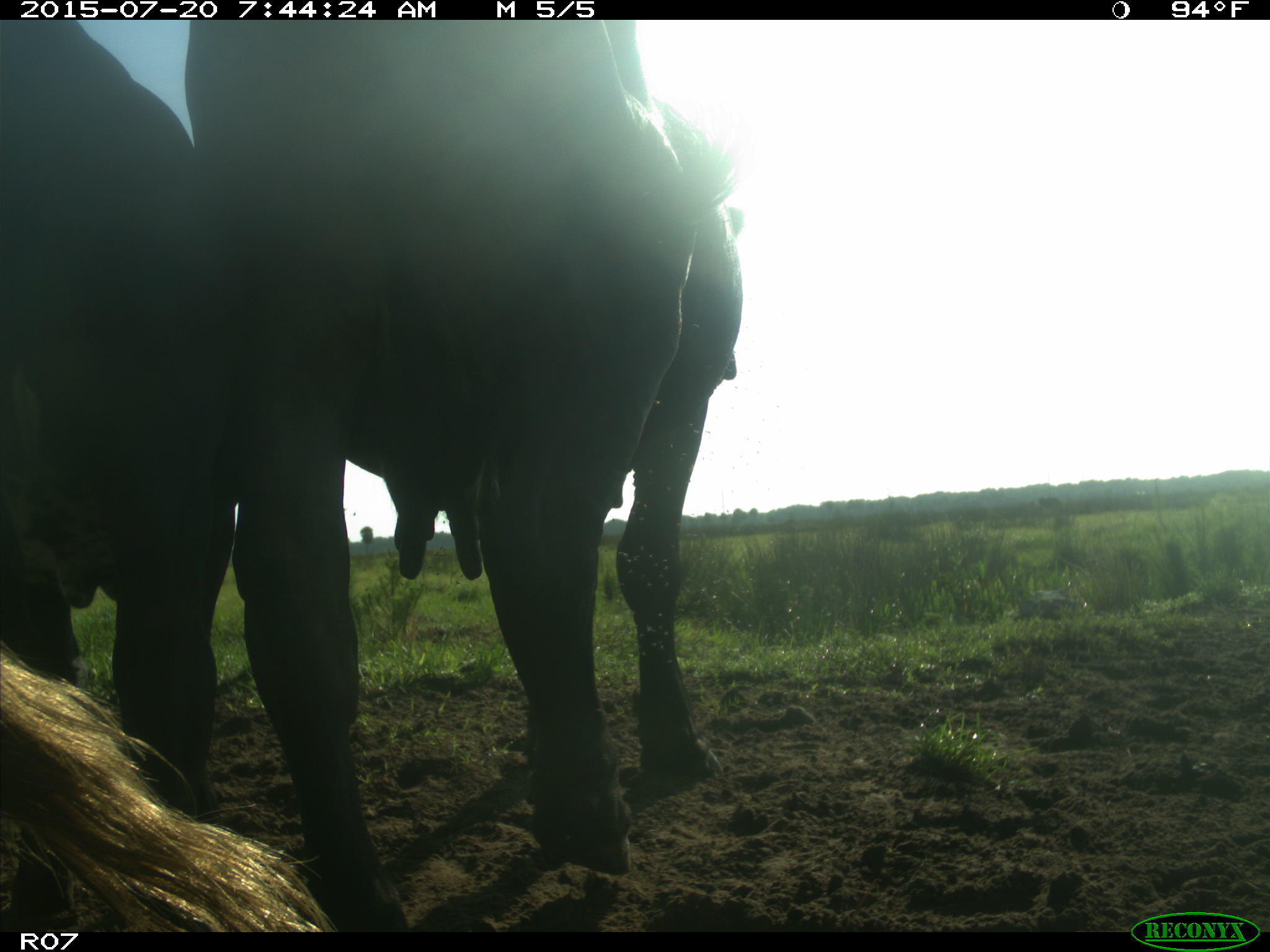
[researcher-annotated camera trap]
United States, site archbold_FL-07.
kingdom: Animalia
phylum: Chordata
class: Mammalia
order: Artiodactyla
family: Bovidae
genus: Bos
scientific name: Bos taurus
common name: domestic cow